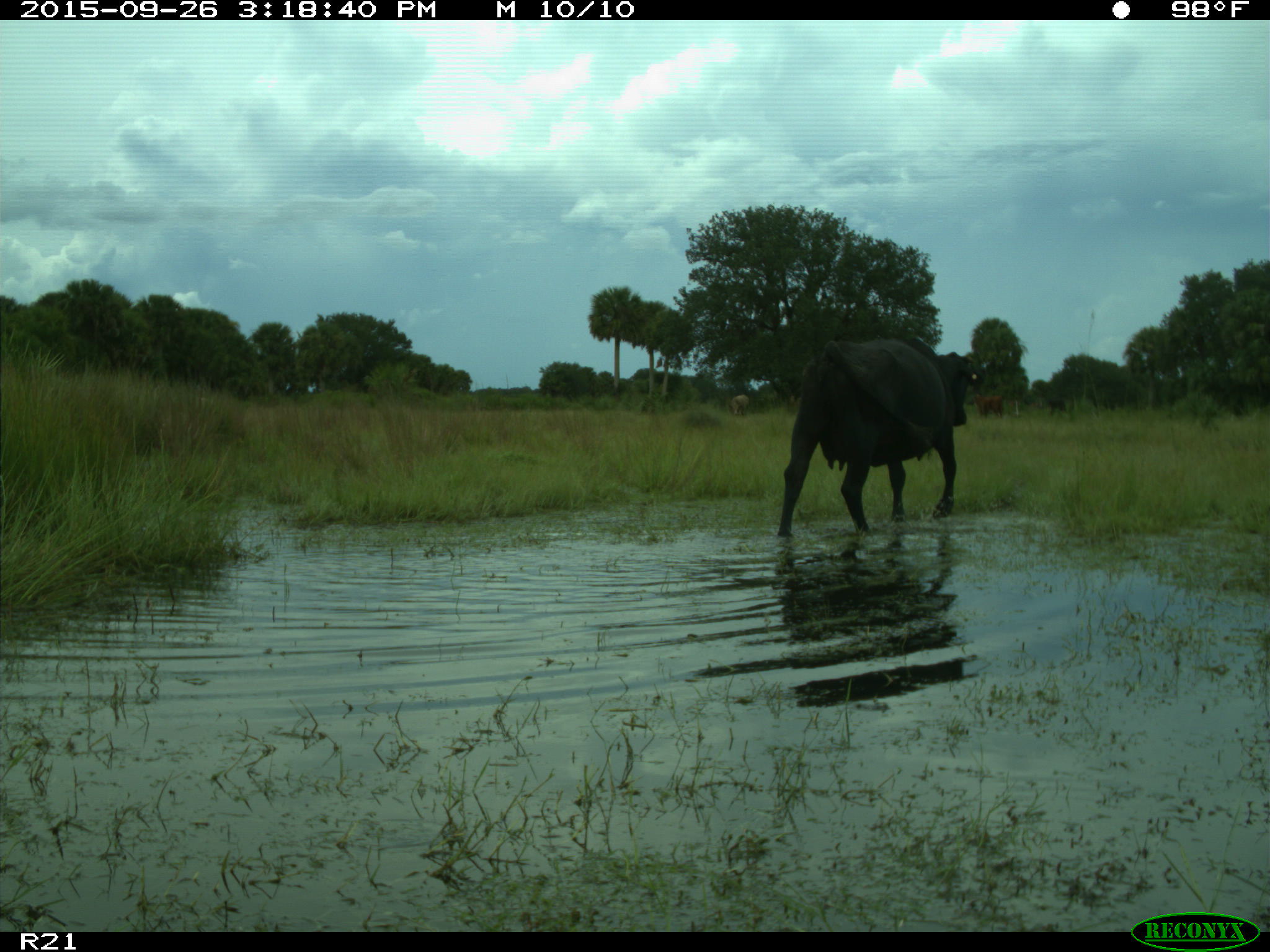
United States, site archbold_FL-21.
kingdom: Animalia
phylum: Chordata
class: Mammalia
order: Artiodactyla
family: Bovidae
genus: Bos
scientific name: Bos taurus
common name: domestic cow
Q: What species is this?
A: Bos taurus (domestic cow).